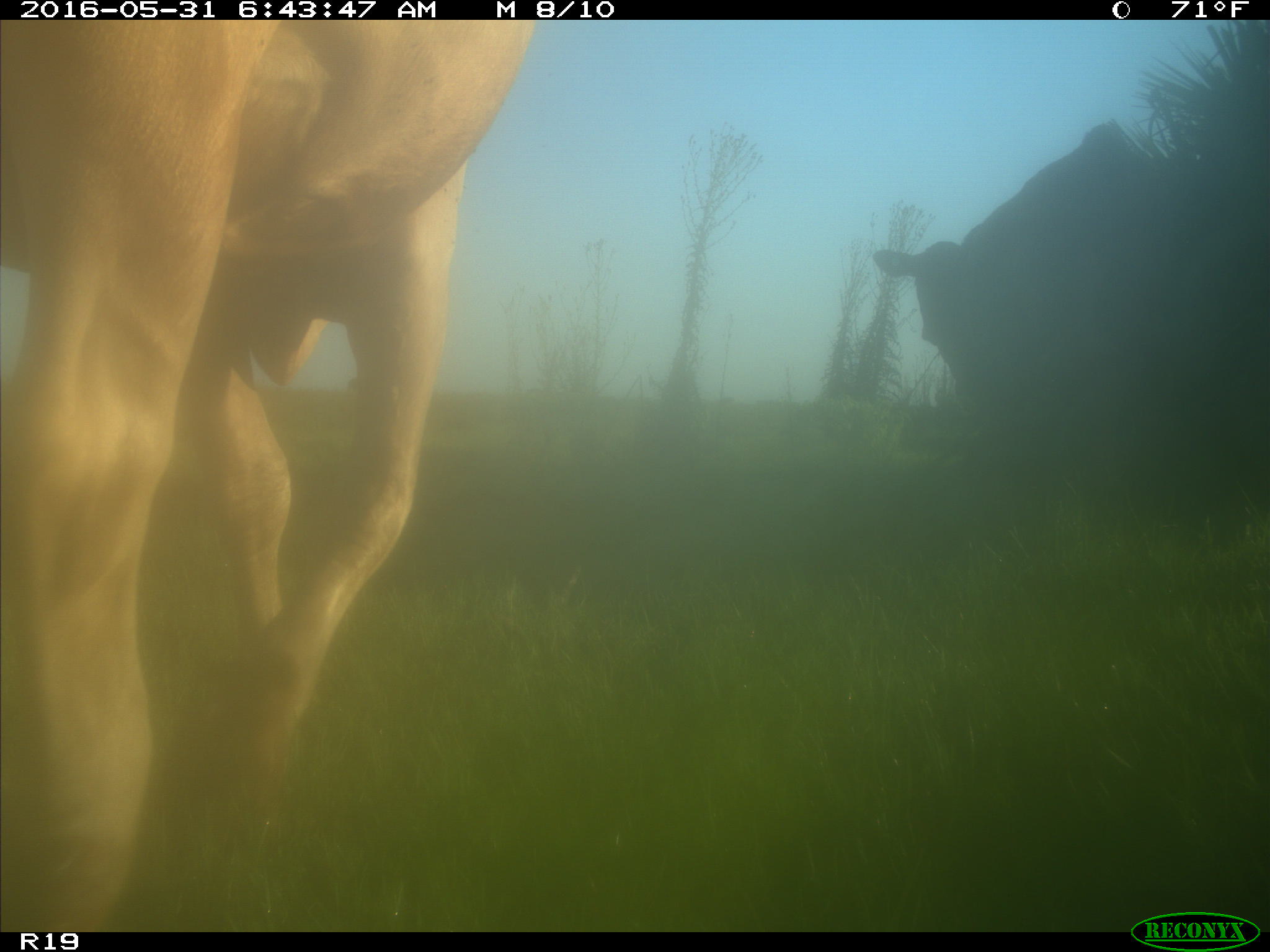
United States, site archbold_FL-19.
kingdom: Animalia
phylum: Chordata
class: Mammalia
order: Artiodactyla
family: Bovidae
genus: Bos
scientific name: Bos taurus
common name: domestic cow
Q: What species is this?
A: Bos taurus (domestic cow).